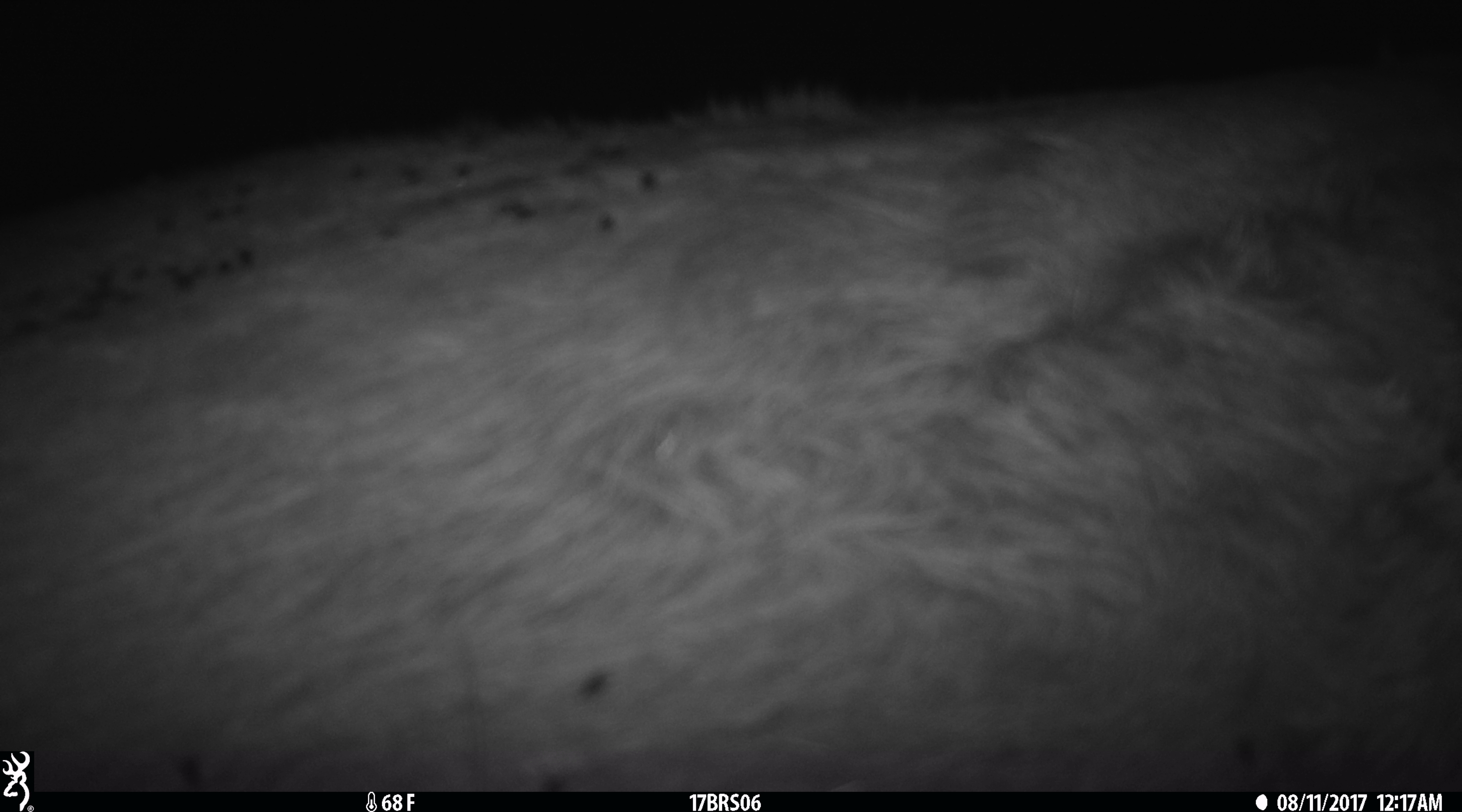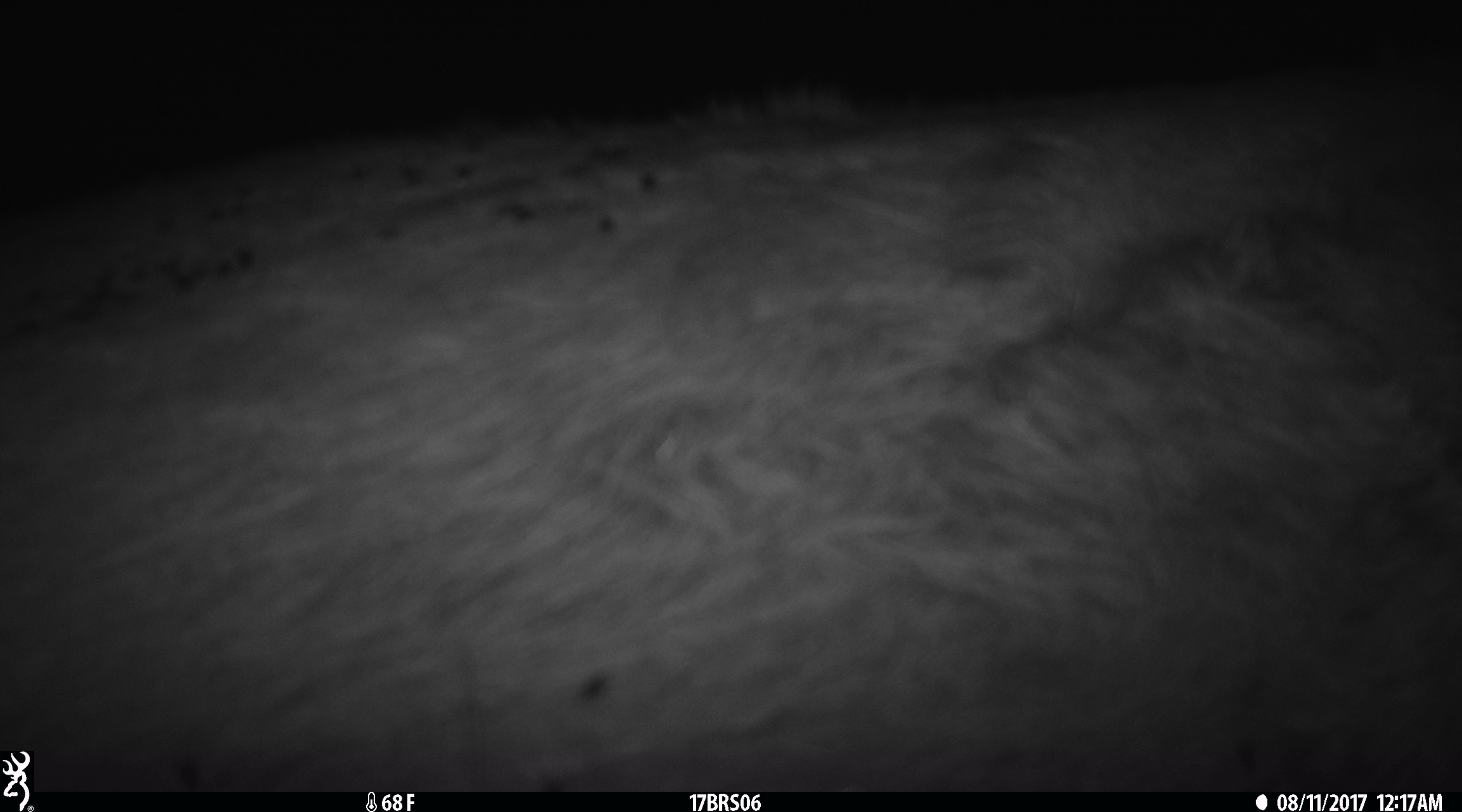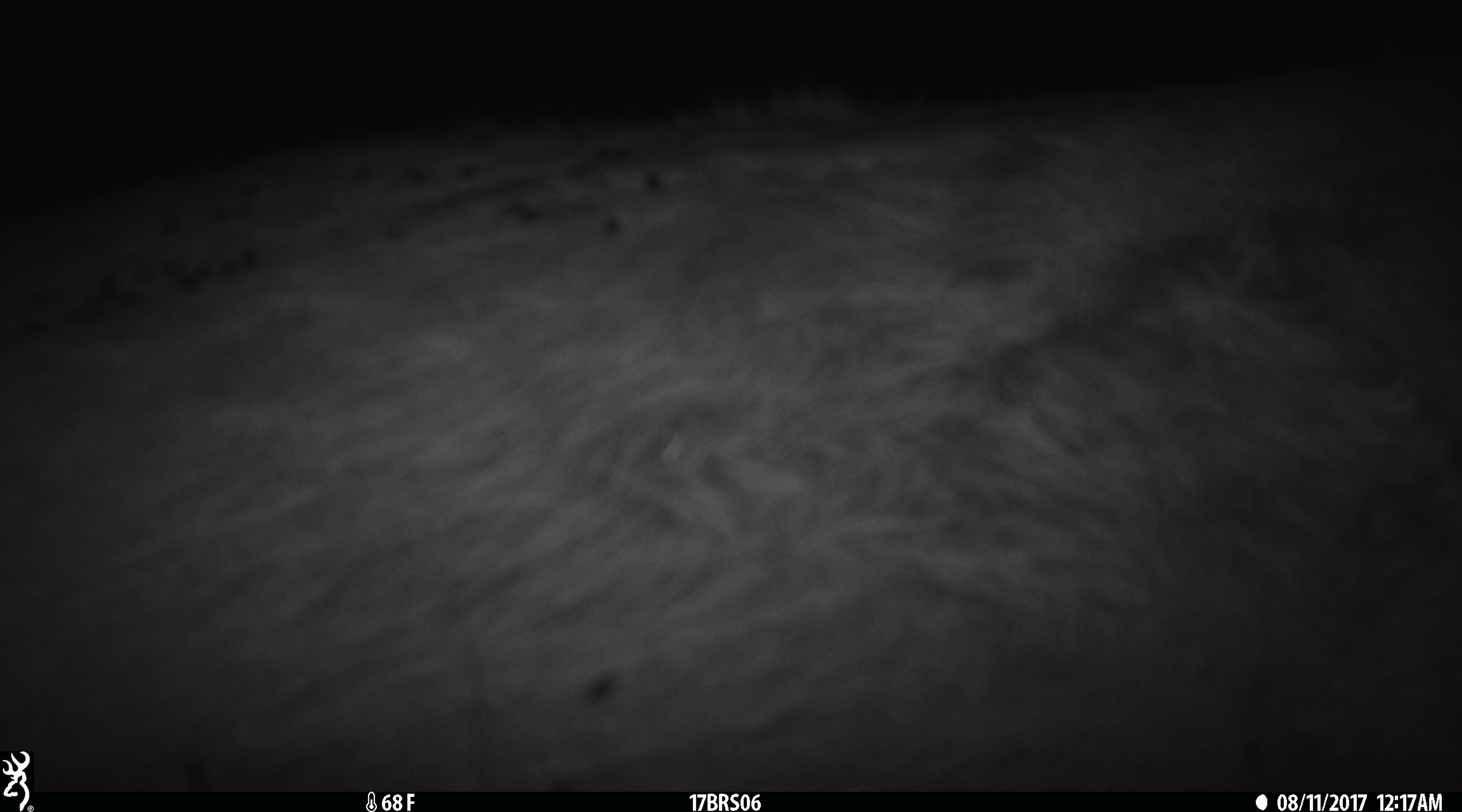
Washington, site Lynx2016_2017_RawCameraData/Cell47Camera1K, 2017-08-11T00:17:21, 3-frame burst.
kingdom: Animalia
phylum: Chordata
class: Mammalia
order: Artiodactyla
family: Bovidae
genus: Bos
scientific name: Bos taurus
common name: domestic cattle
Domestic cattle (Bos taurus). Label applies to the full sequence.